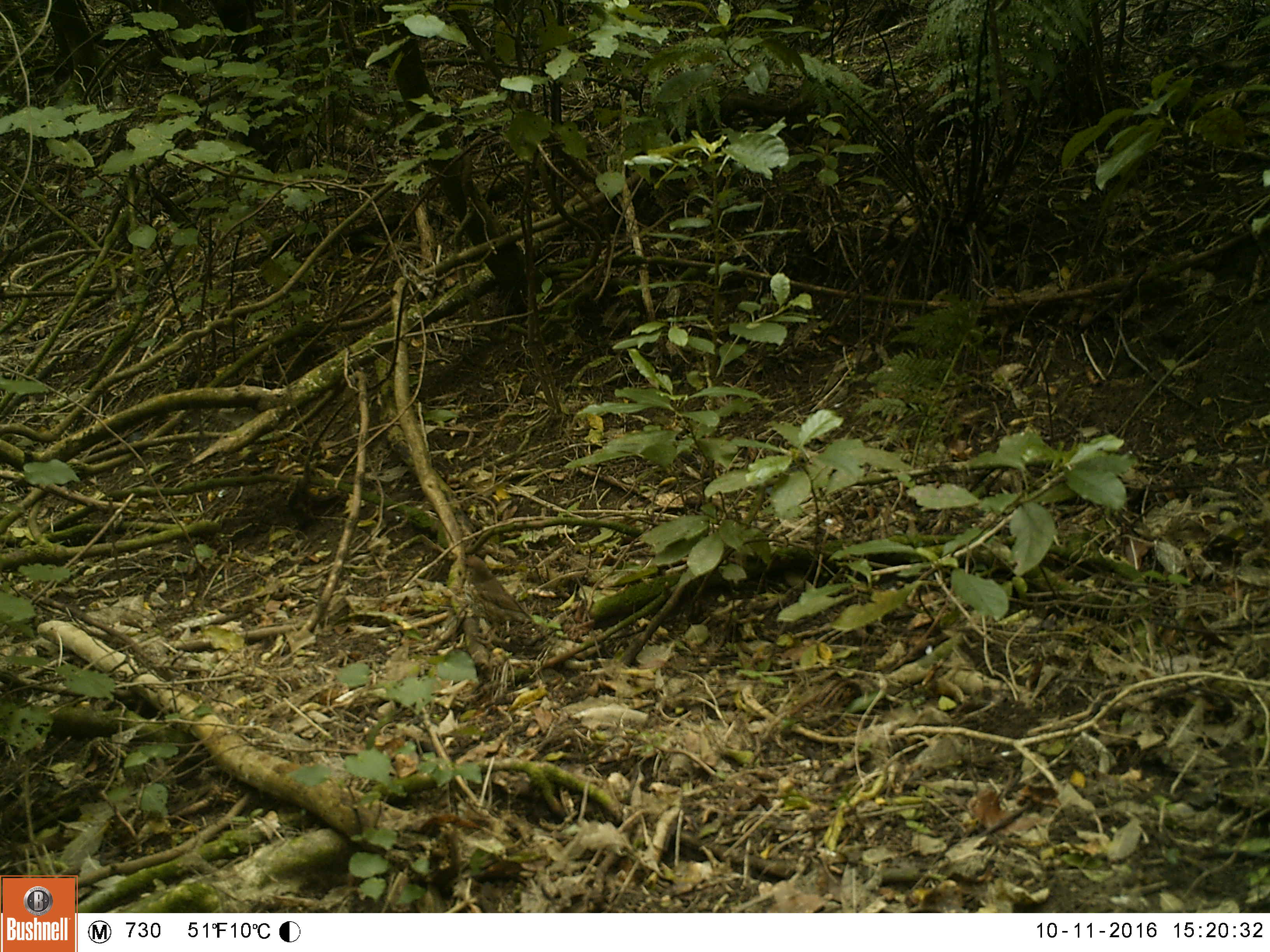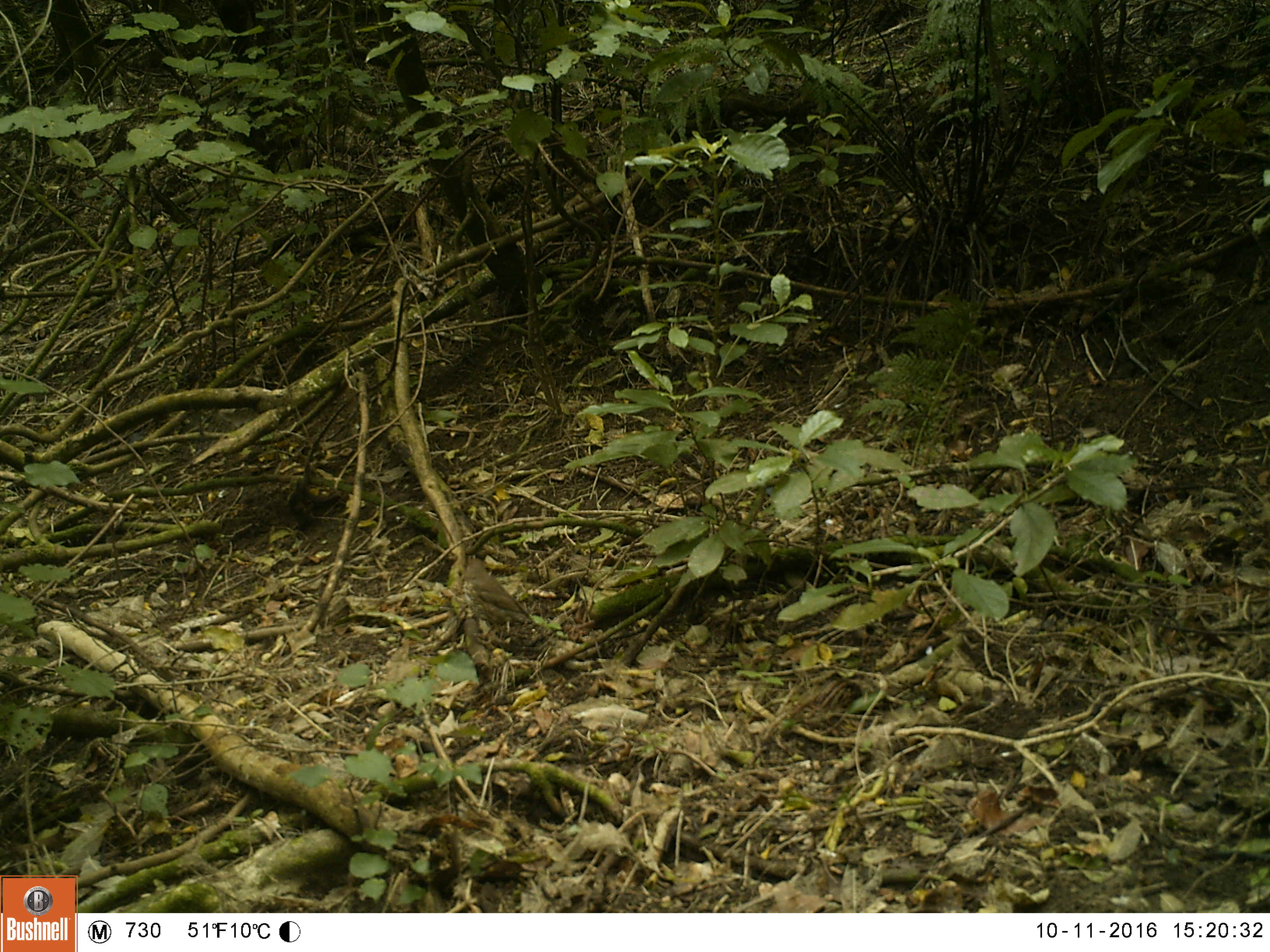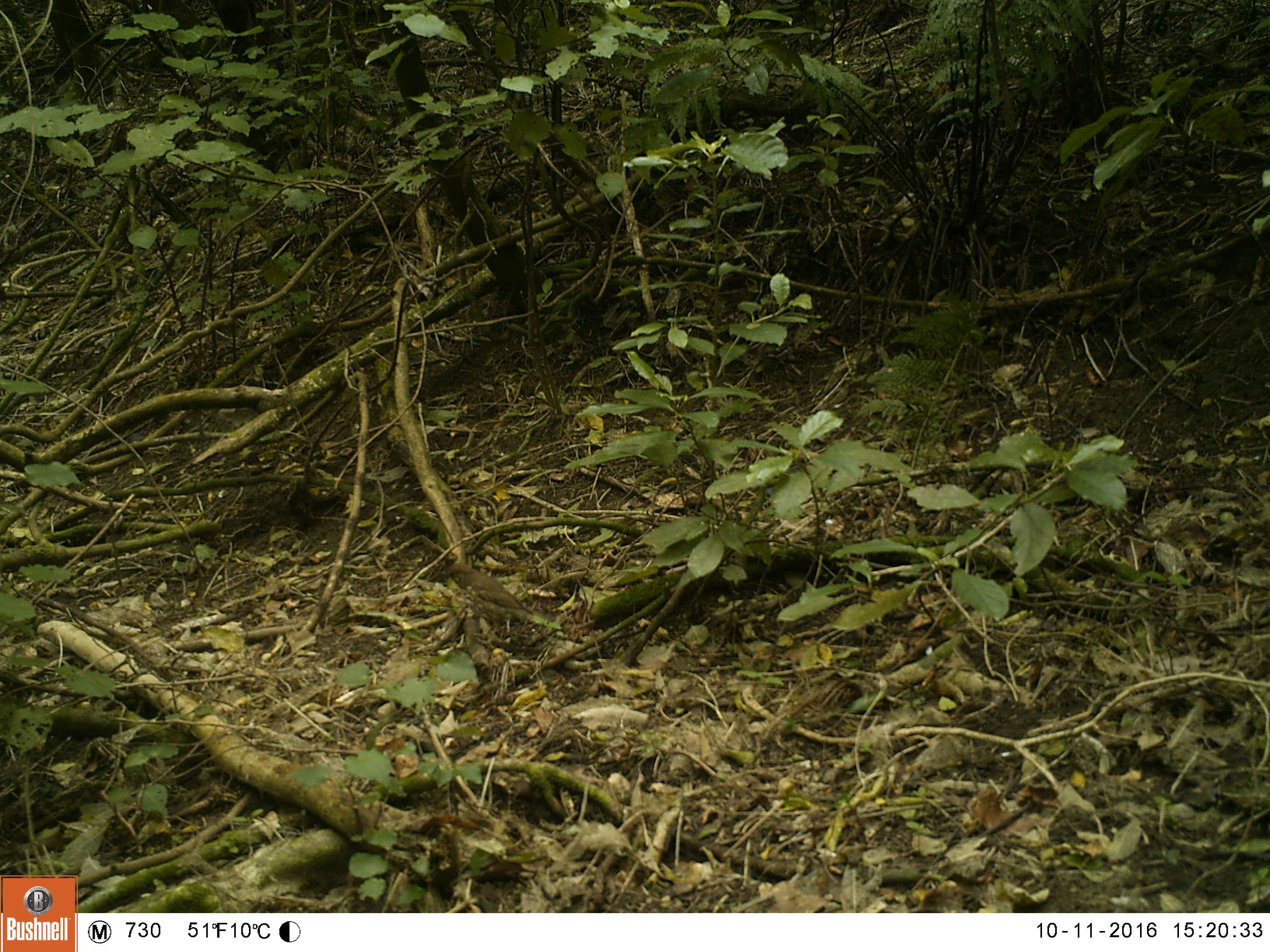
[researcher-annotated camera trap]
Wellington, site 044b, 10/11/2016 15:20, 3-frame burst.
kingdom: Animalia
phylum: Chordata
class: Aves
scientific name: Aves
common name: bird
Bird (Aves).